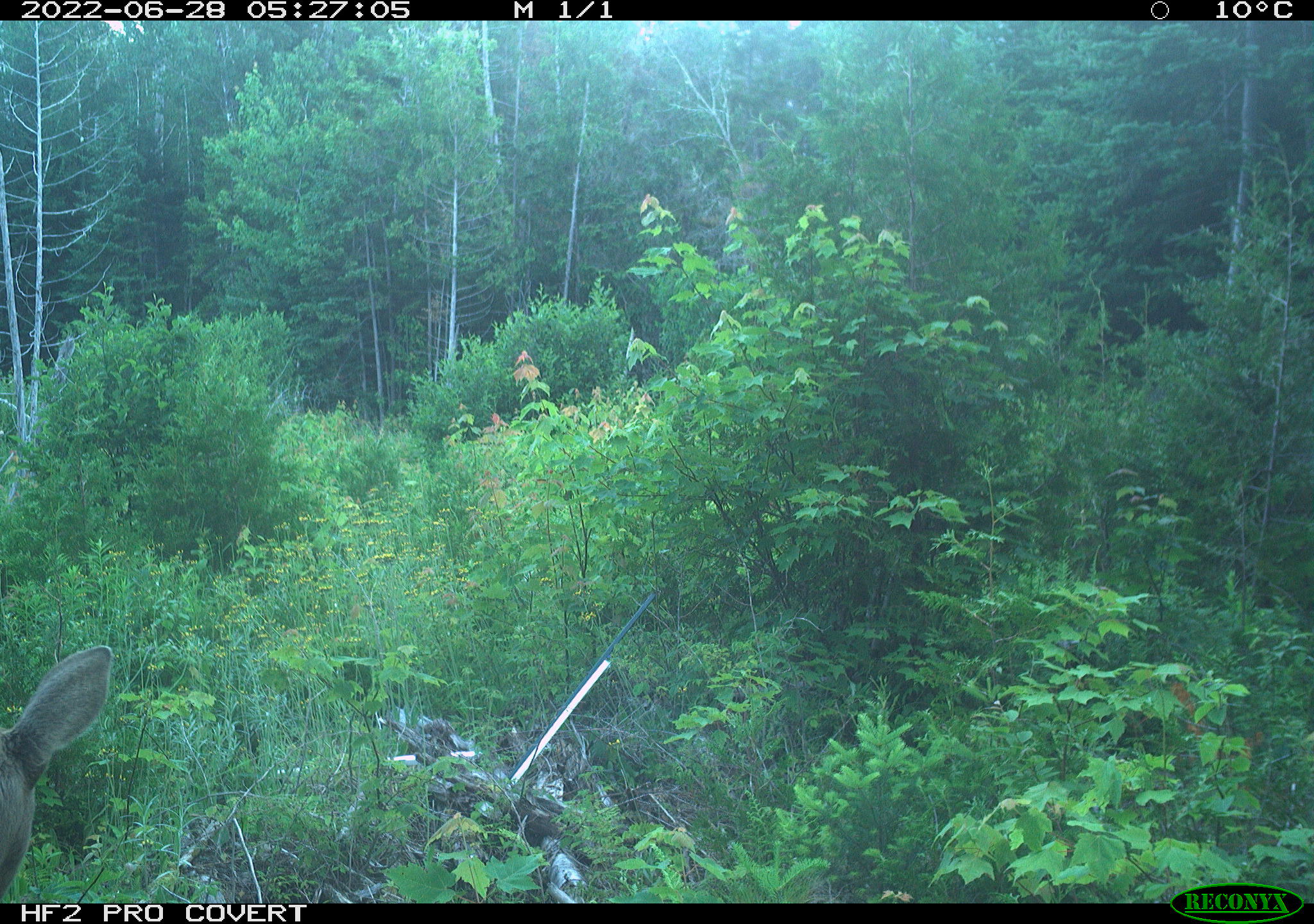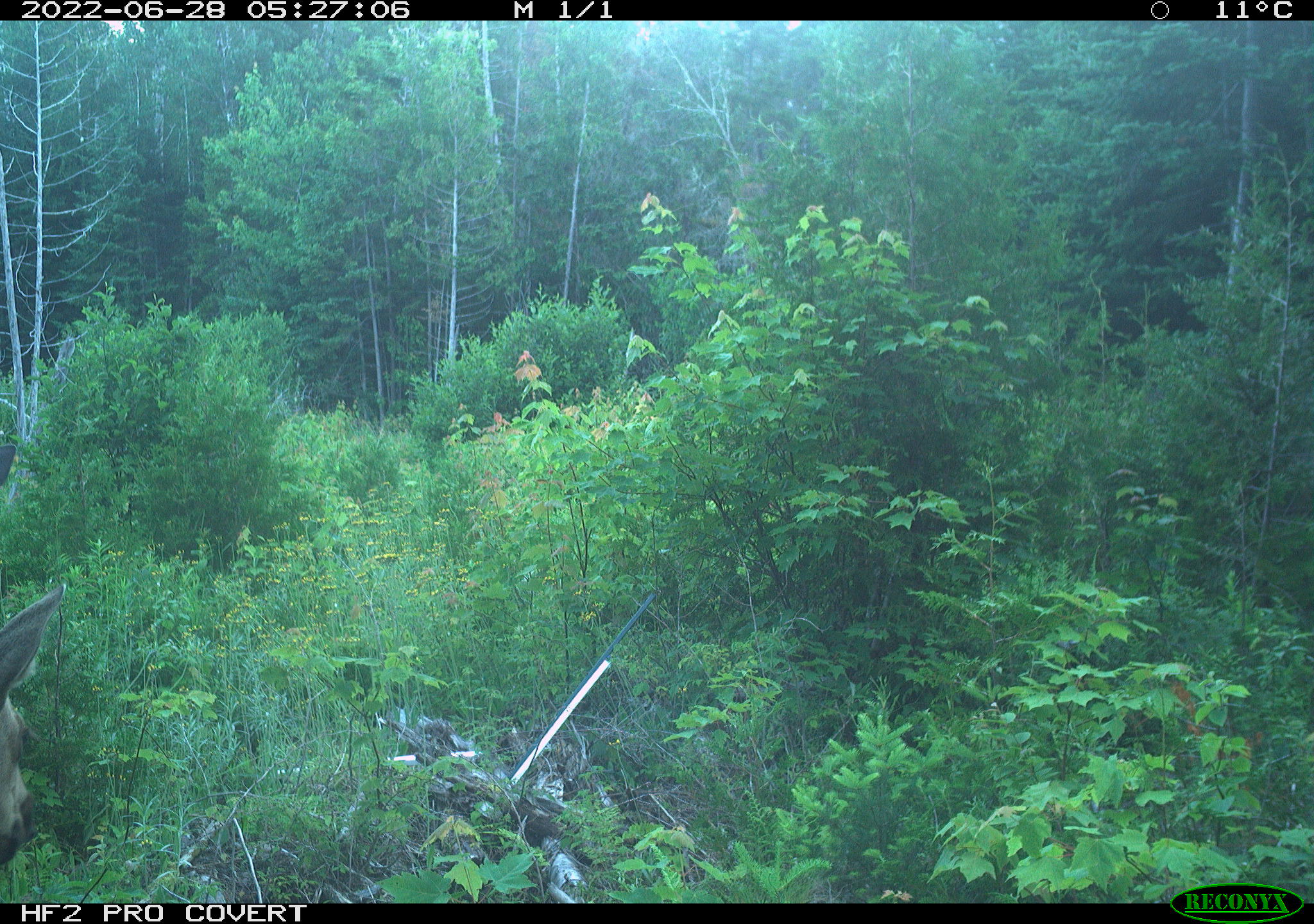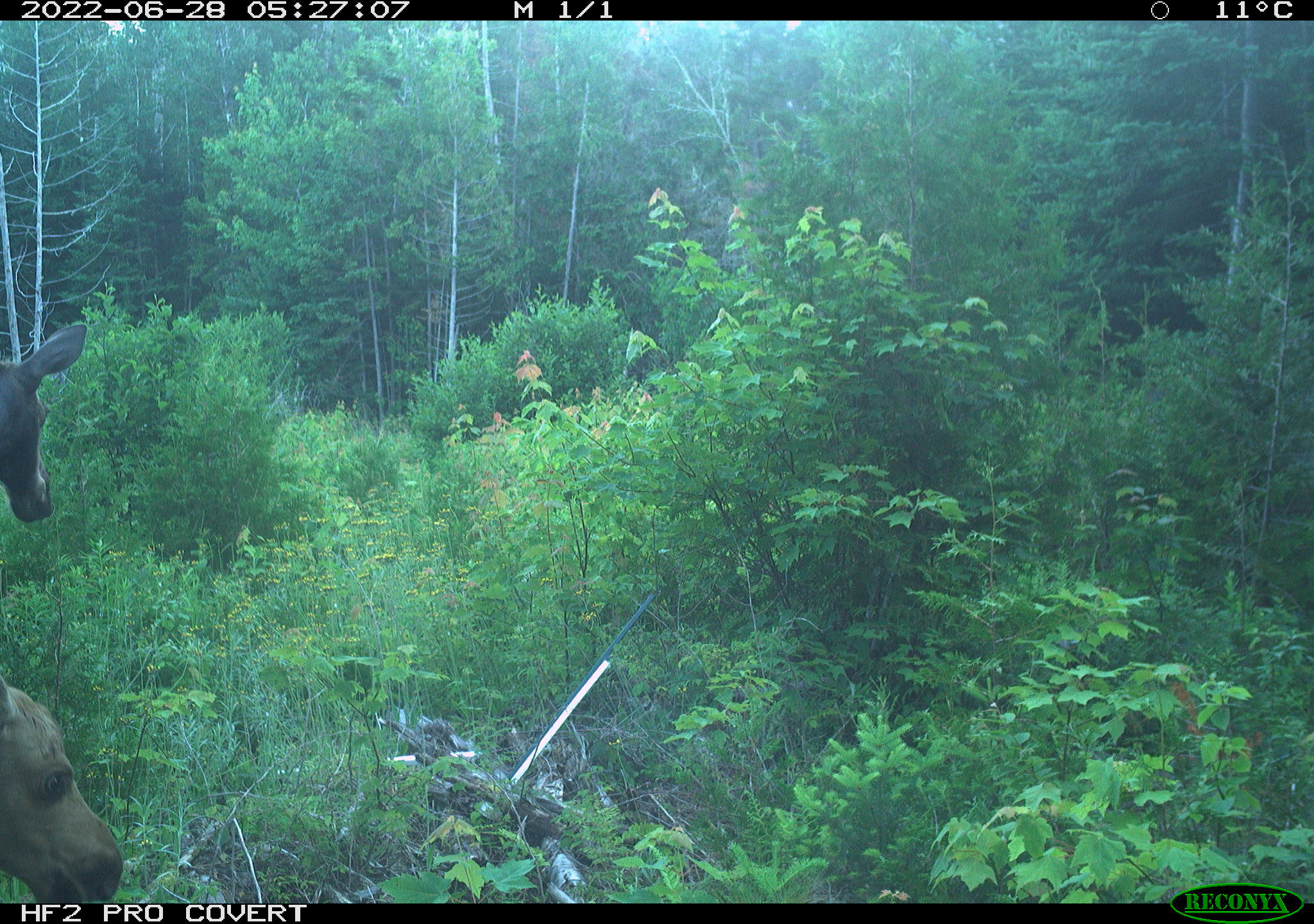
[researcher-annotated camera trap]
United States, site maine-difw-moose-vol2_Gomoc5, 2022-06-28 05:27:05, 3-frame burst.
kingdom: Animalia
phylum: Chordata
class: Mammalia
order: Artiodactyla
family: Cervidae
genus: Alces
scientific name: Alces alces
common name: moose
Moose (Alces alces).